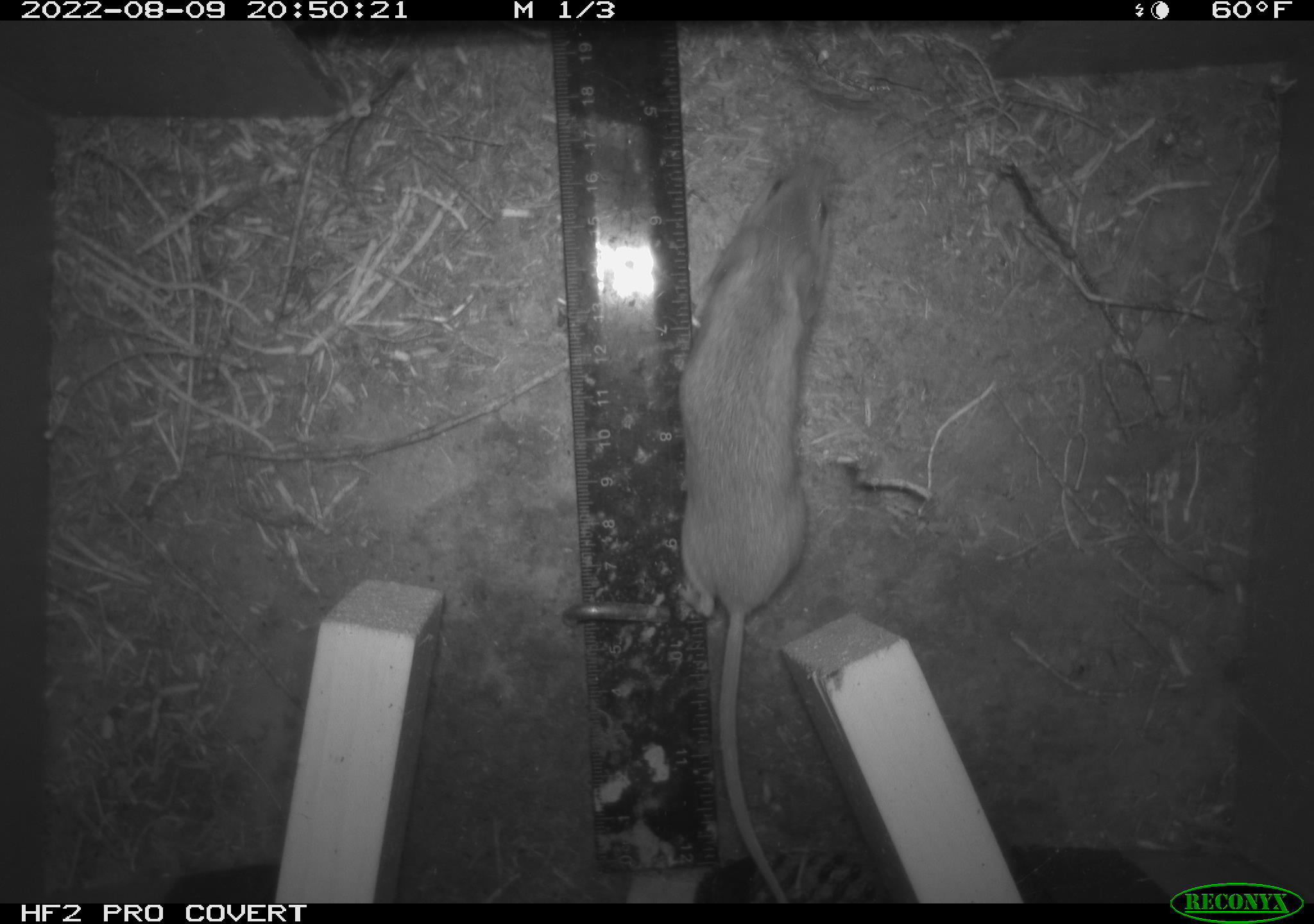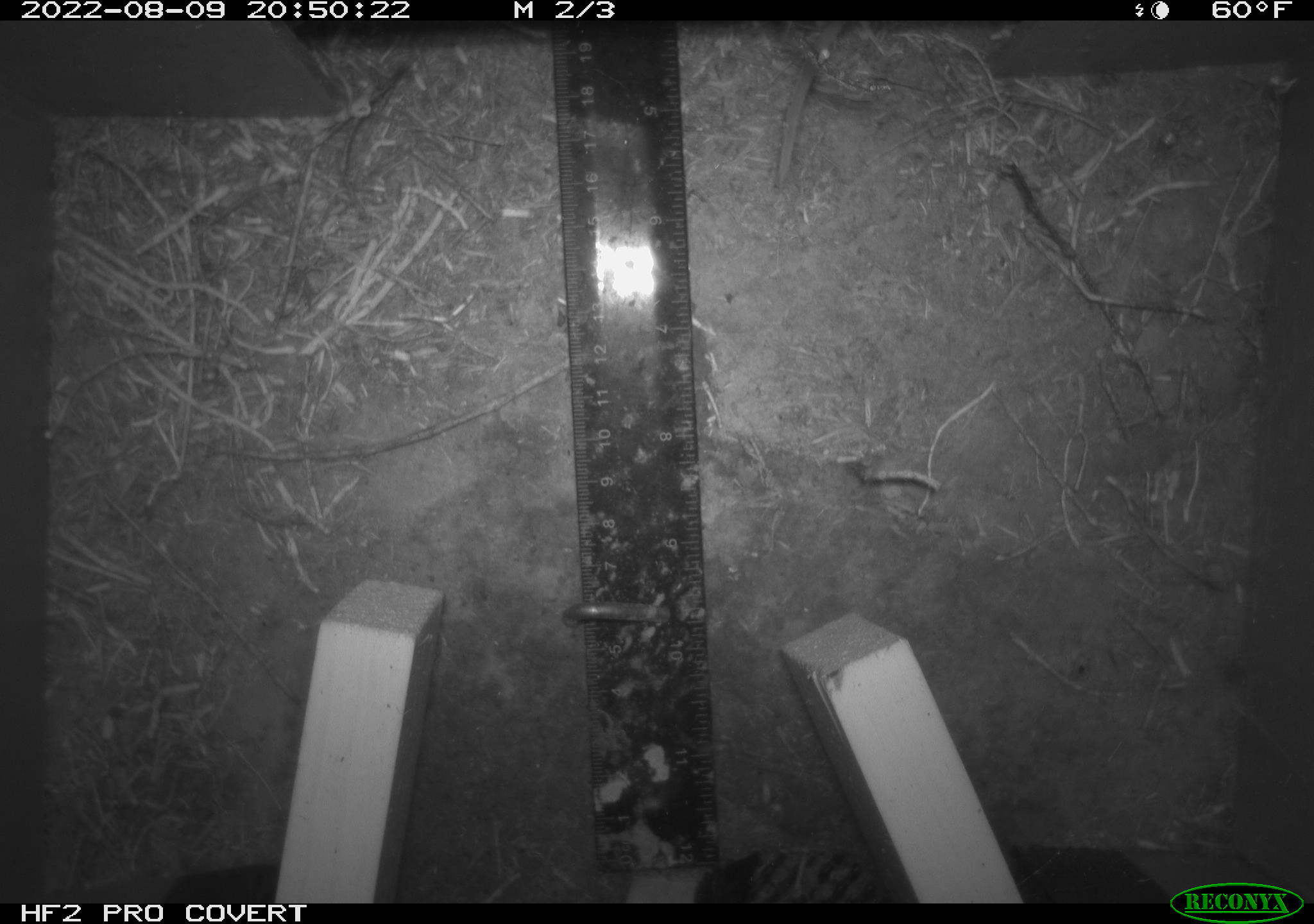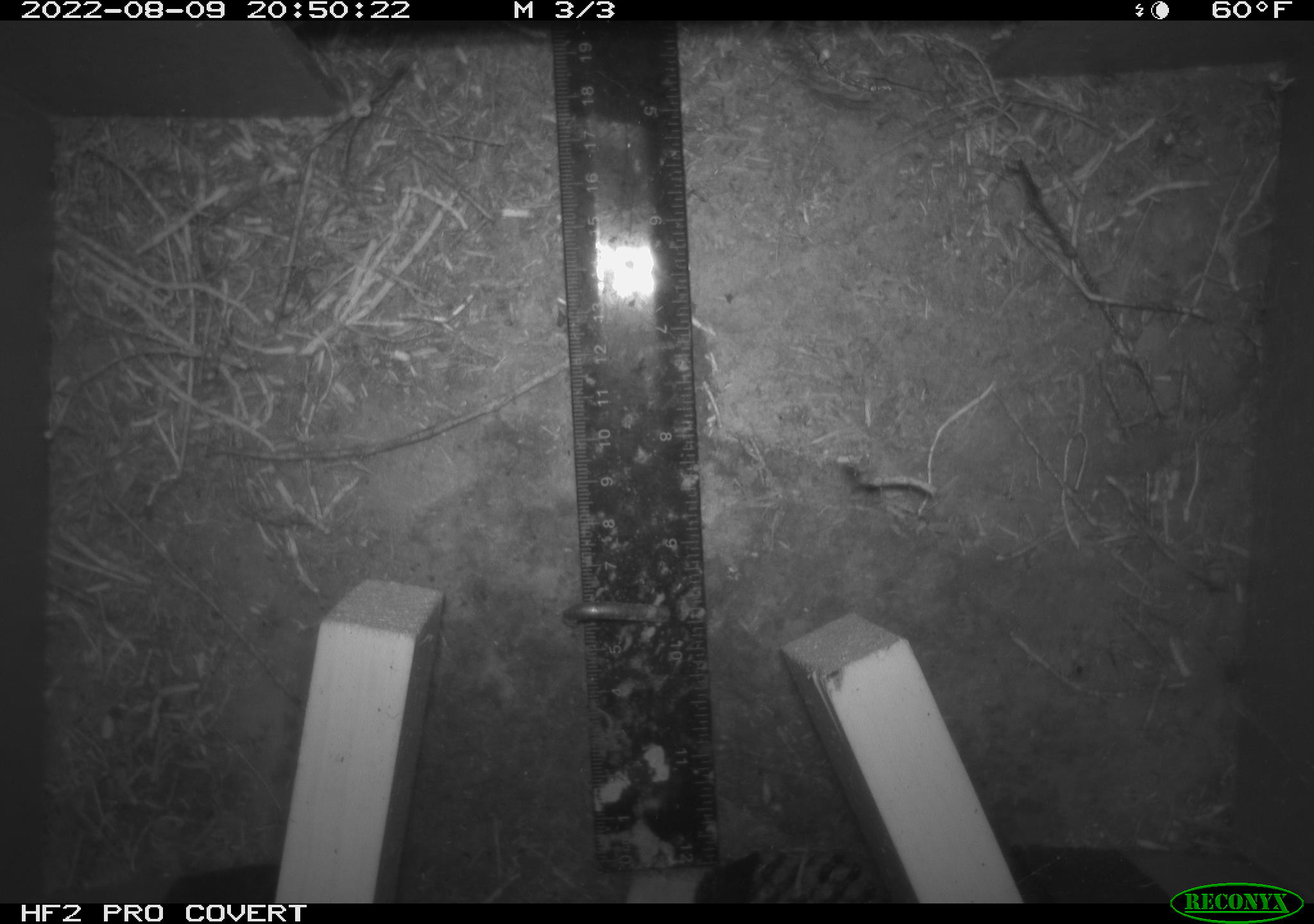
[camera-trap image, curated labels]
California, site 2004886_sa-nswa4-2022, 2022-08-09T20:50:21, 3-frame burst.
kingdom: Animalia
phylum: Chordata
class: Mammalia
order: Rodentia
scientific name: Rodentia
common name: rodent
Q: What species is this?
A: Rodent (Rodentia).